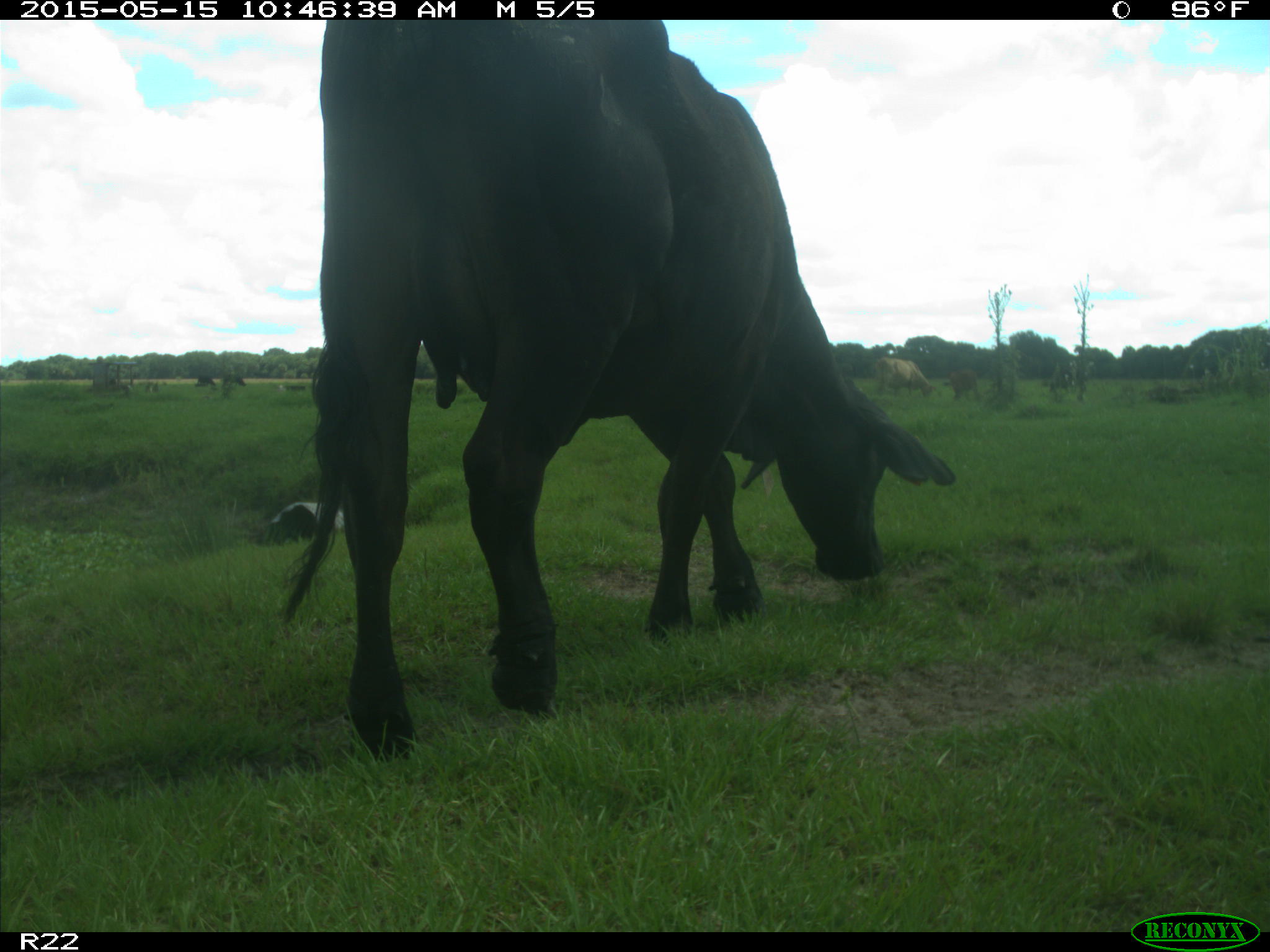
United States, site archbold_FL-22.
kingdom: Animalia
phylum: Chordata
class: Mammalia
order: Artiodactyla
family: Bovidae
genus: Bos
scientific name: Bos taurus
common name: domestic cow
Bos taurus (domestic cow).